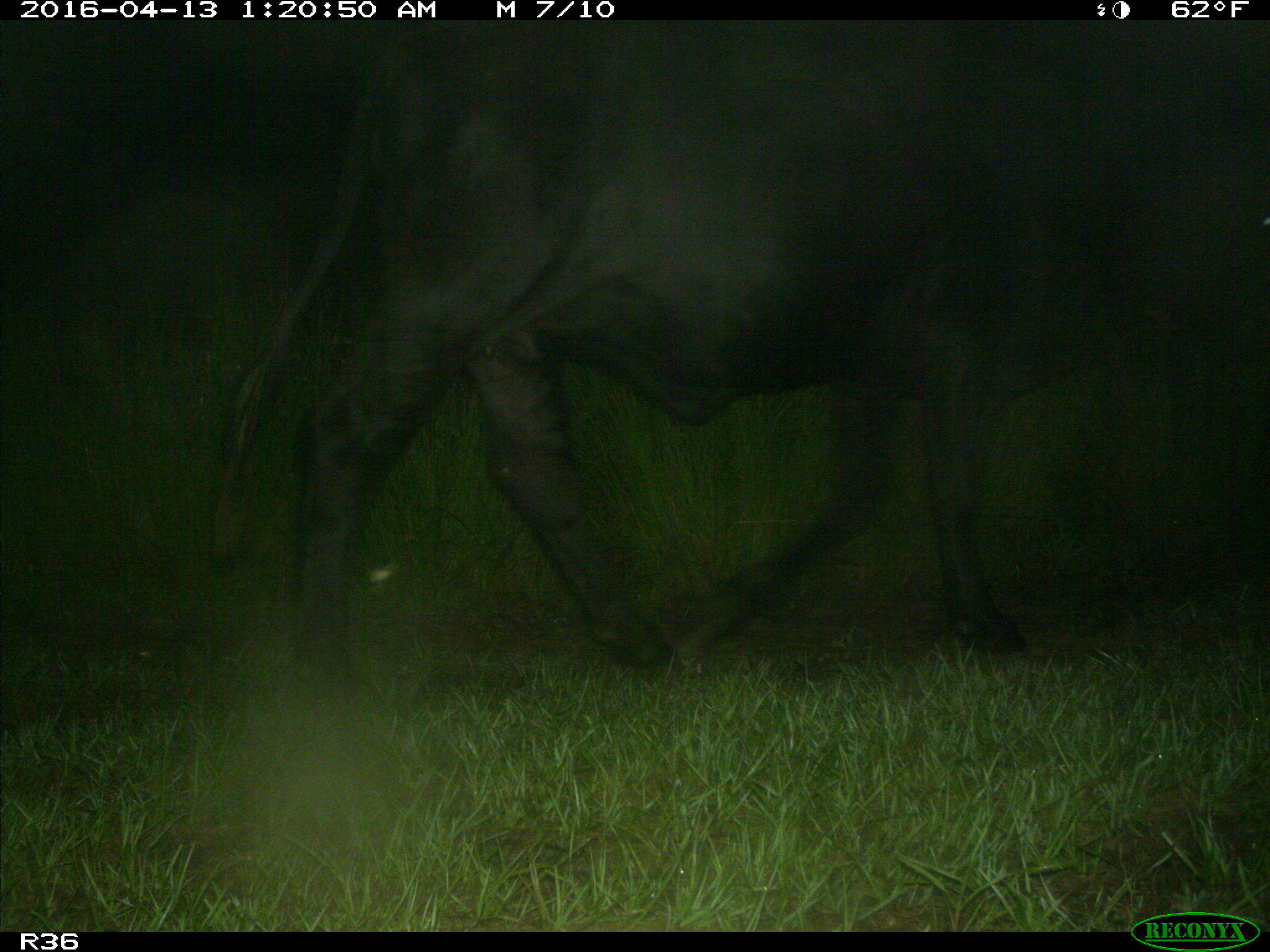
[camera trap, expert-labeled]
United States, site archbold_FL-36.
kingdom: Animalia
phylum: Chordata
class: Mammalia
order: Artiodactyla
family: Bovidae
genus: Bos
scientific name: Bos taurus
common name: domestic cow